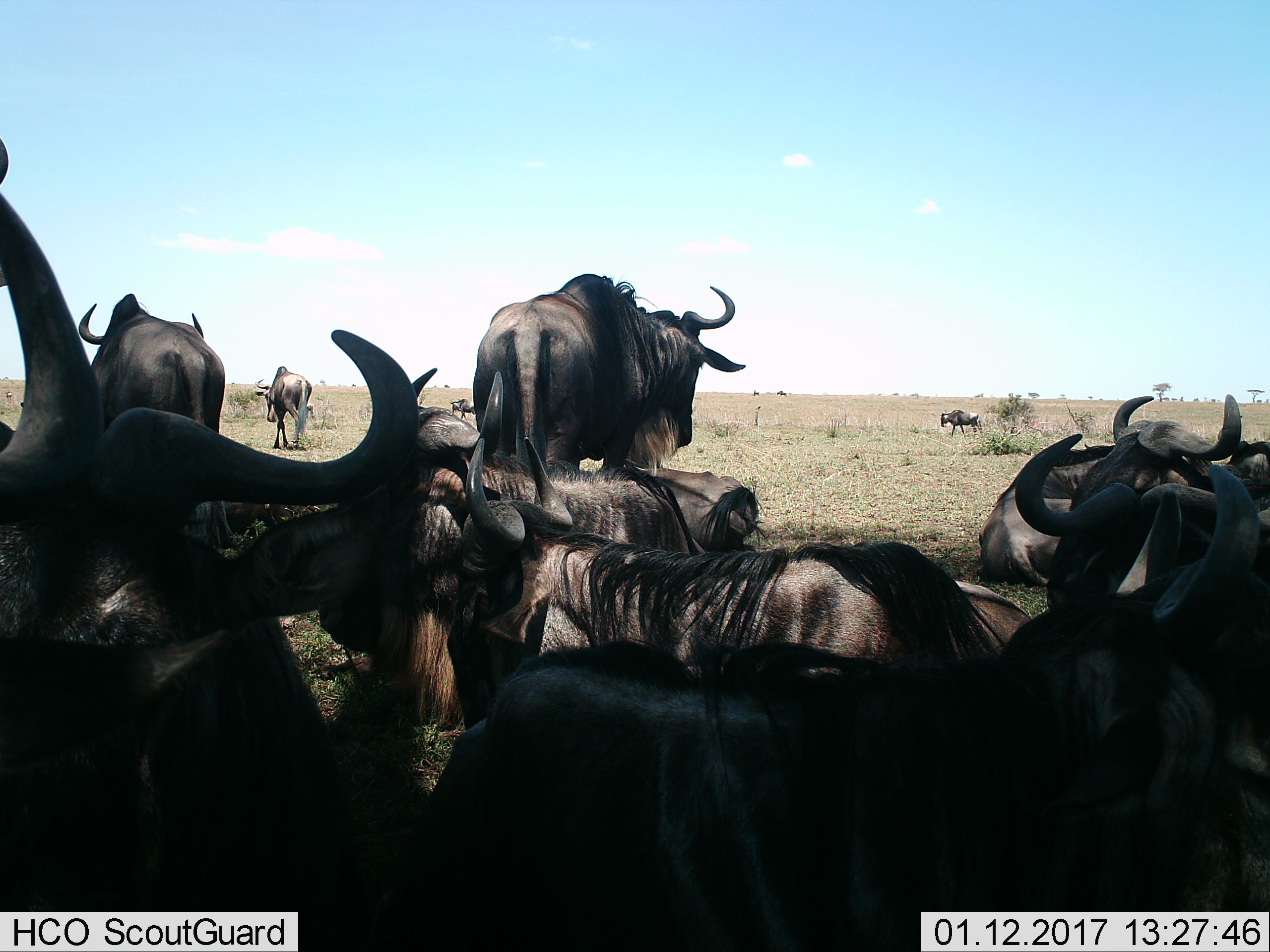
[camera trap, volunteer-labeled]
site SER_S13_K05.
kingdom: Animalia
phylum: Chordata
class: Mammalia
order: Artiodactyla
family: Bovidae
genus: Connochaetes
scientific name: Connochaetes taurinus taurinus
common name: blue wildebeest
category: wildebeestblue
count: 11-50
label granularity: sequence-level